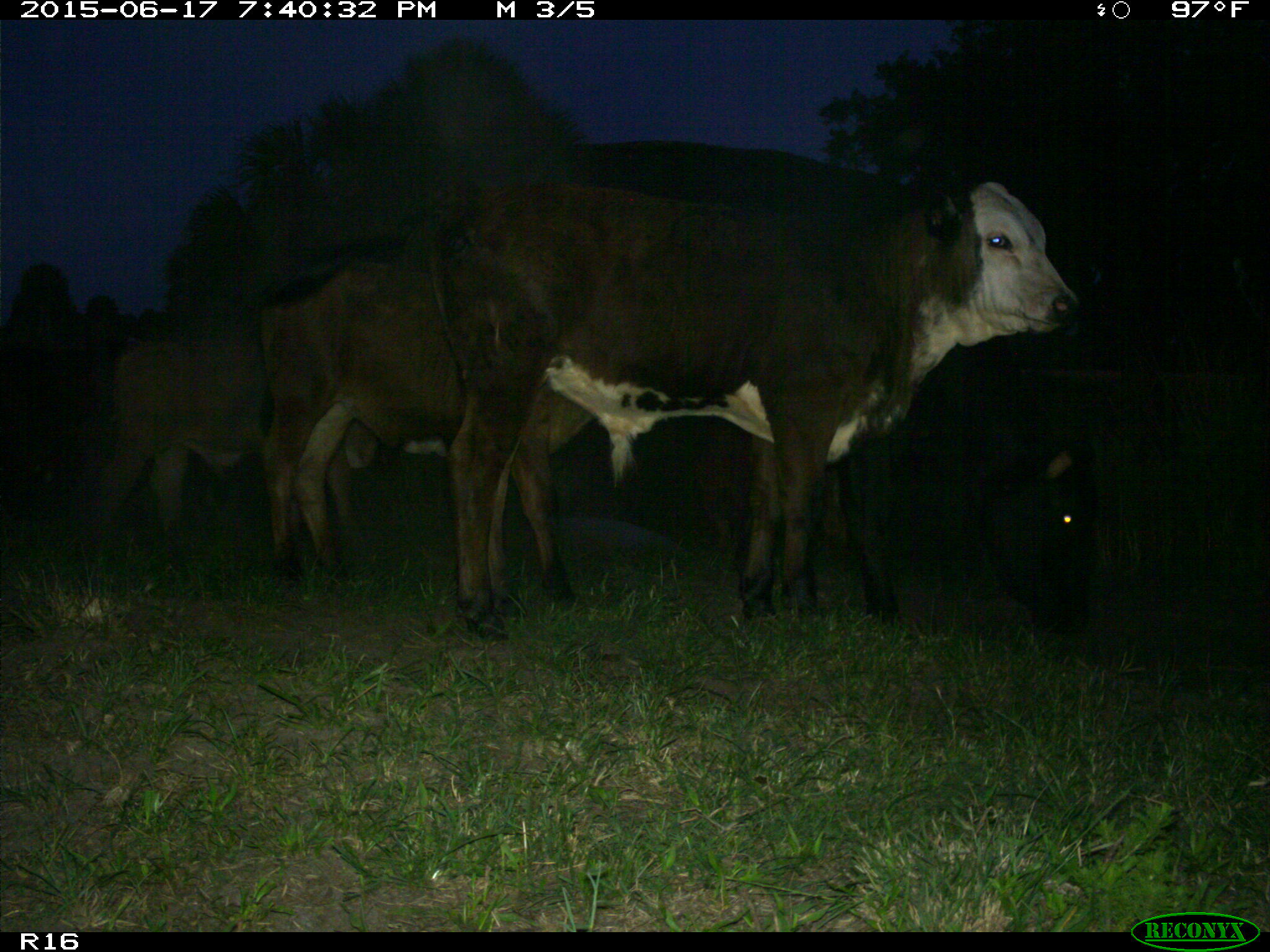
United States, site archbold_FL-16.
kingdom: Animalia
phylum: Chordata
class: Mammalia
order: Artiodactyla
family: Bovidae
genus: Bos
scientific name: Bos taurus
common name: domestic cow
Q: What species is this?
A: Bos taurus (domestic cow).